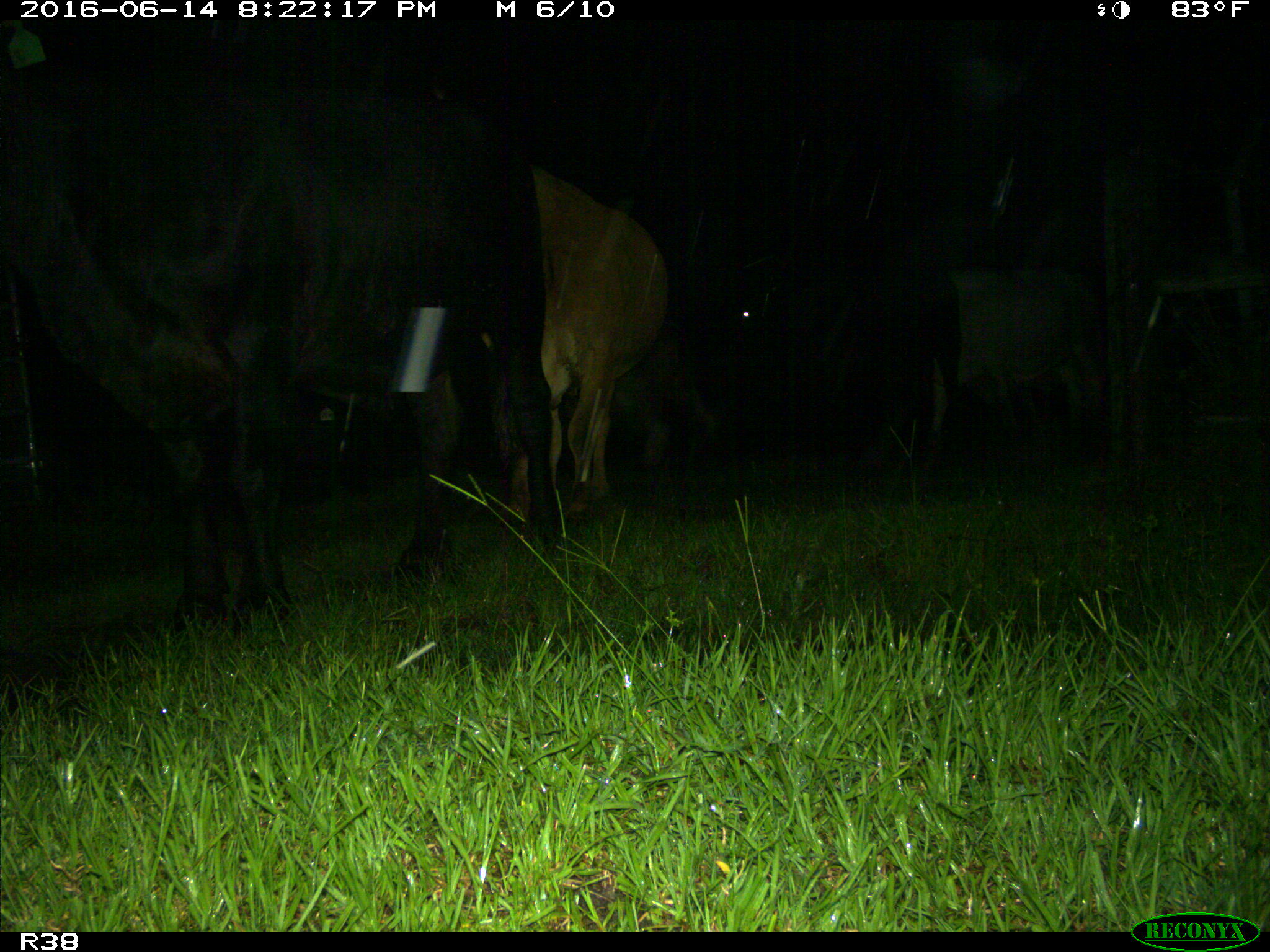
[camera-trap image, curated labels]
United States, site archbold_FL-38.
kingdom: Animalia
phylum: Chordata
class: Mammalia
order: Artiodactyla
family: Bovidae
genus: Bos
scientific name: Bos taurus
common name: domestic cow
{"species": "Bos taurus (domestic cow)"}